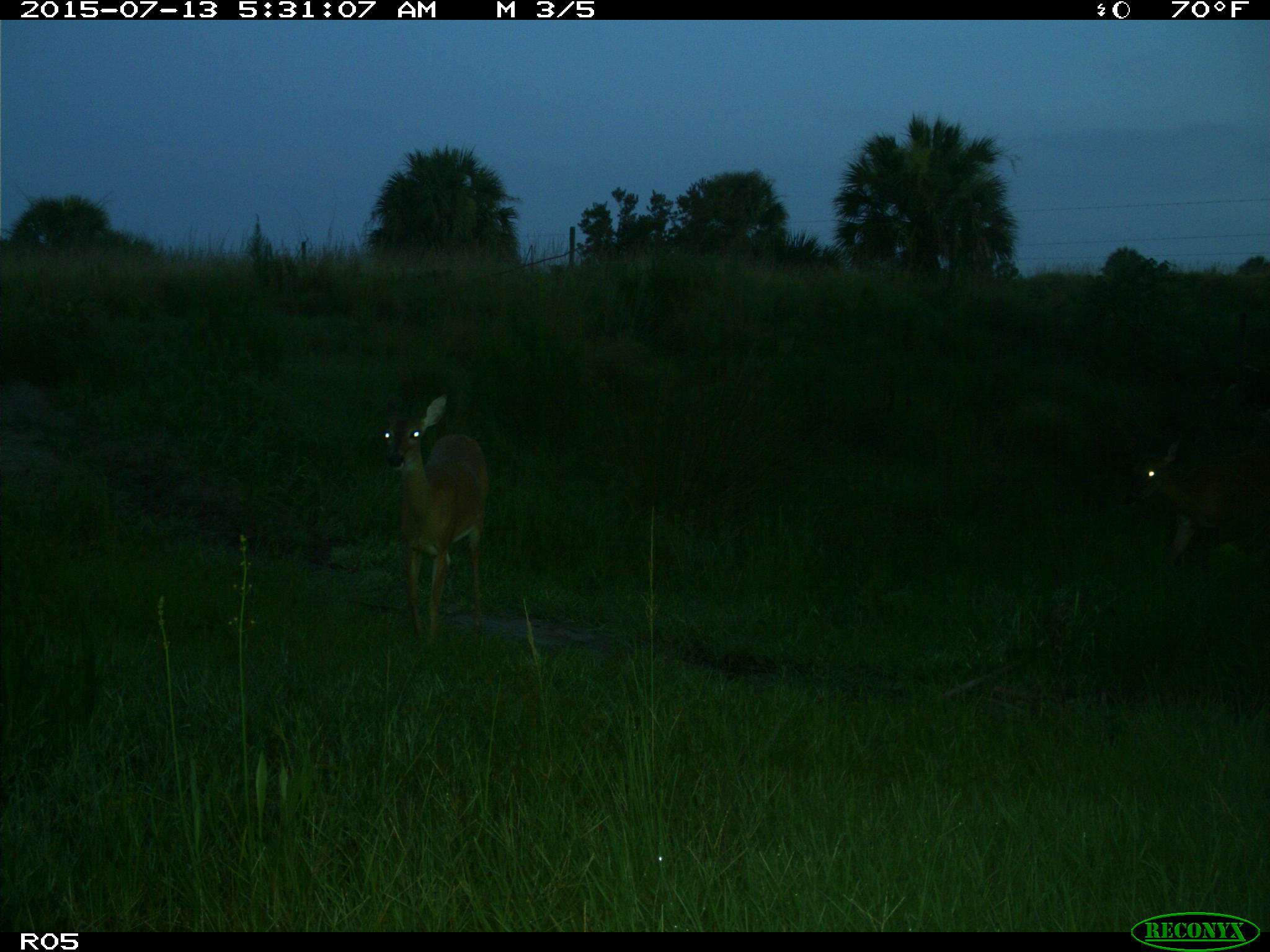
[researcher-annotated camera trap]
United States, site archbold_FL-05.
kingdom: Animalia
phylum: Chordata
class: Mammalia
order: Artiodactyla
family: Cervidae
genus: Odocoileus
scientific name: Odocoileus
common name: deer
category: unidentified deer